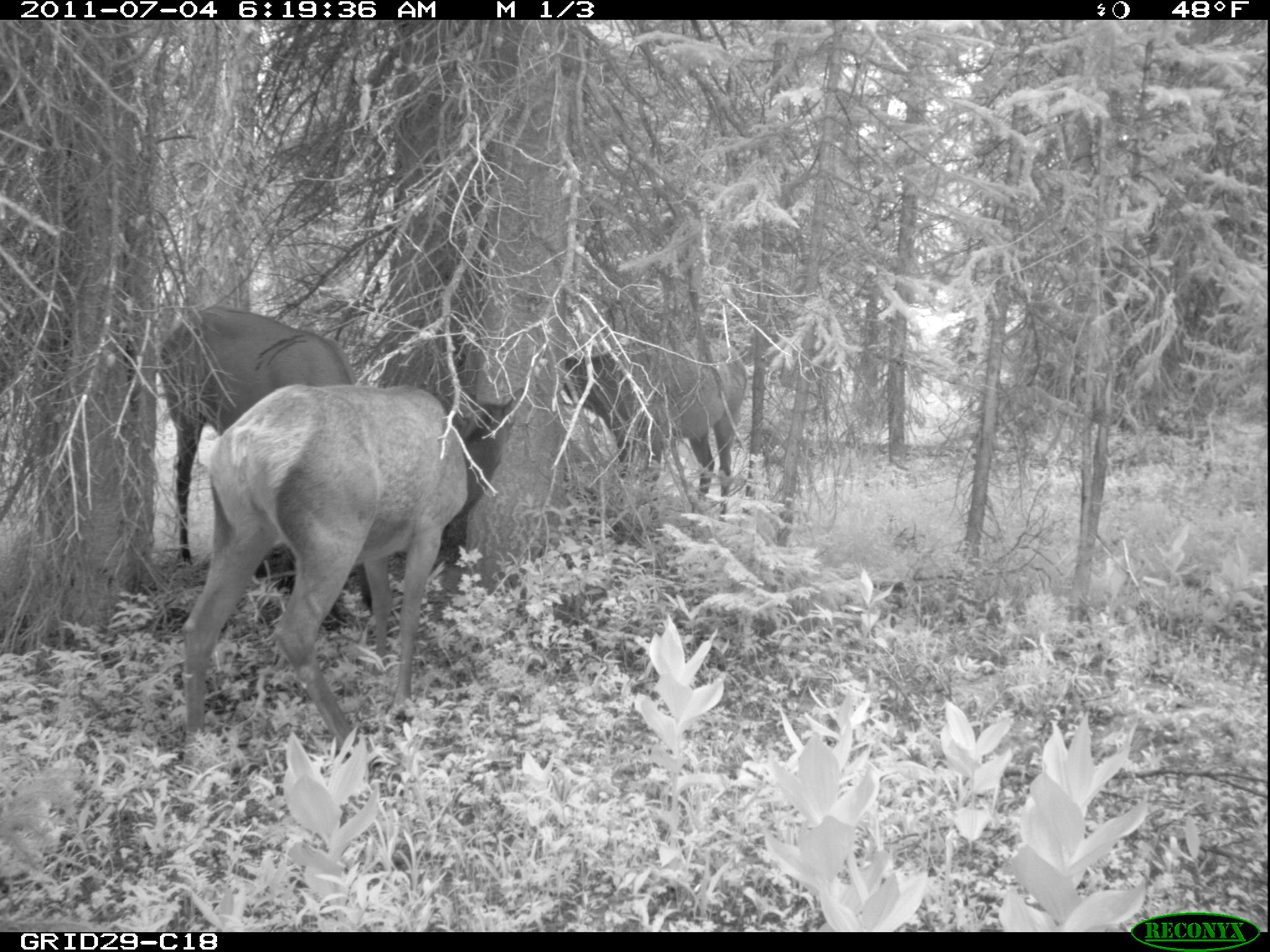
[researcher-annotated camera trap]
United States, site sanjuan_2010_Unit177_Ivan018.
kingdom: Animalia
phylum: Chordata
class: Mammalia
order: Artiodactyla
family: Cervidae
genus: Cervus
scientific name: Cervus elaphus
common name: red deer